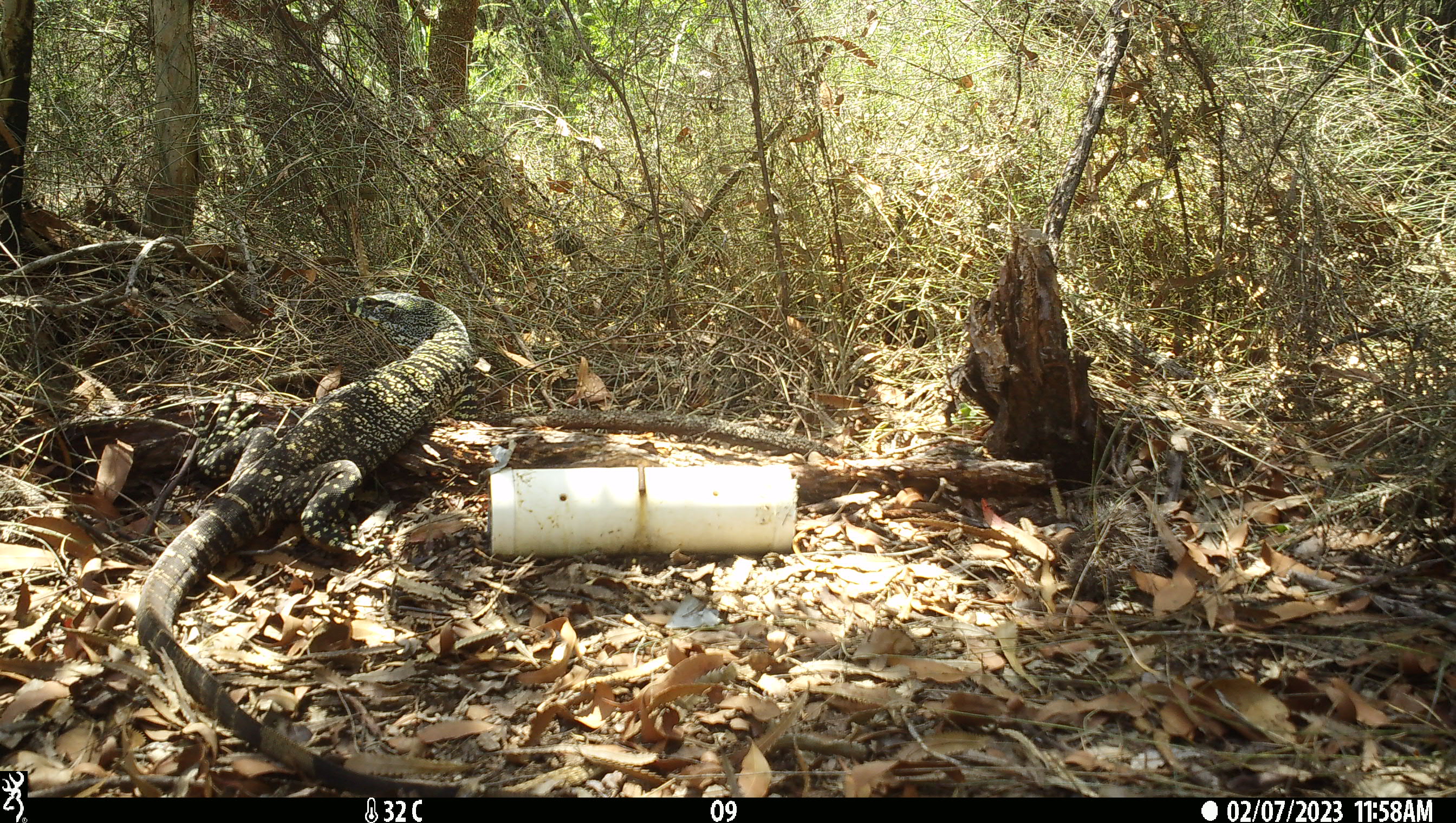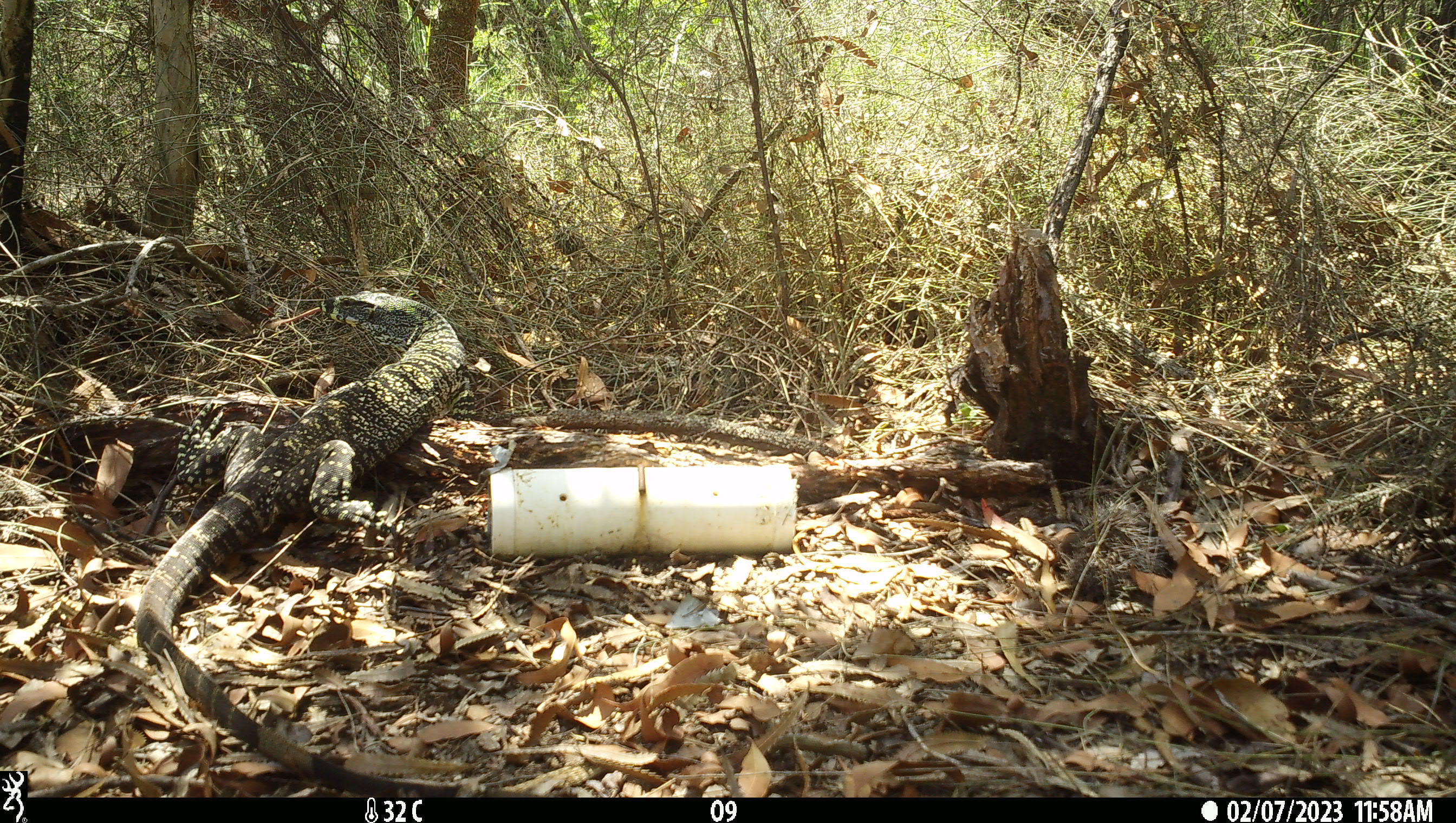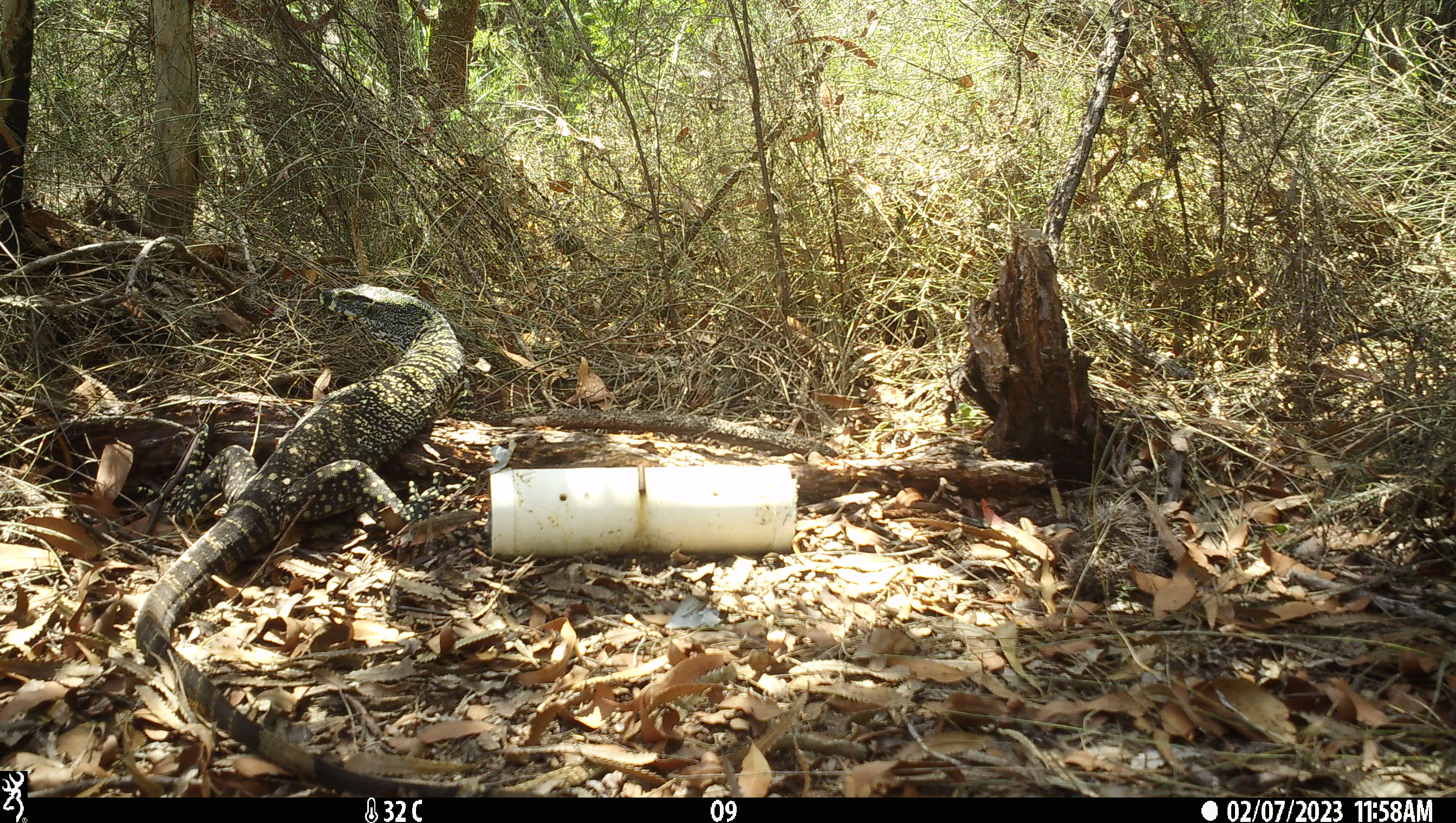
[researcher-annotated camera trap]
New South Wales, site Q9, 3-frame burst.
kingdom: Animalia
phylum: Chordata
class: Reptilia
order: Squamata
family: Varanidae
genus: Varanus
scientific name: Varanus varius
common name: lace monitor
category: goanna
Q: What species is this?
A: Goanna (lace monitor) (Varanus varius).